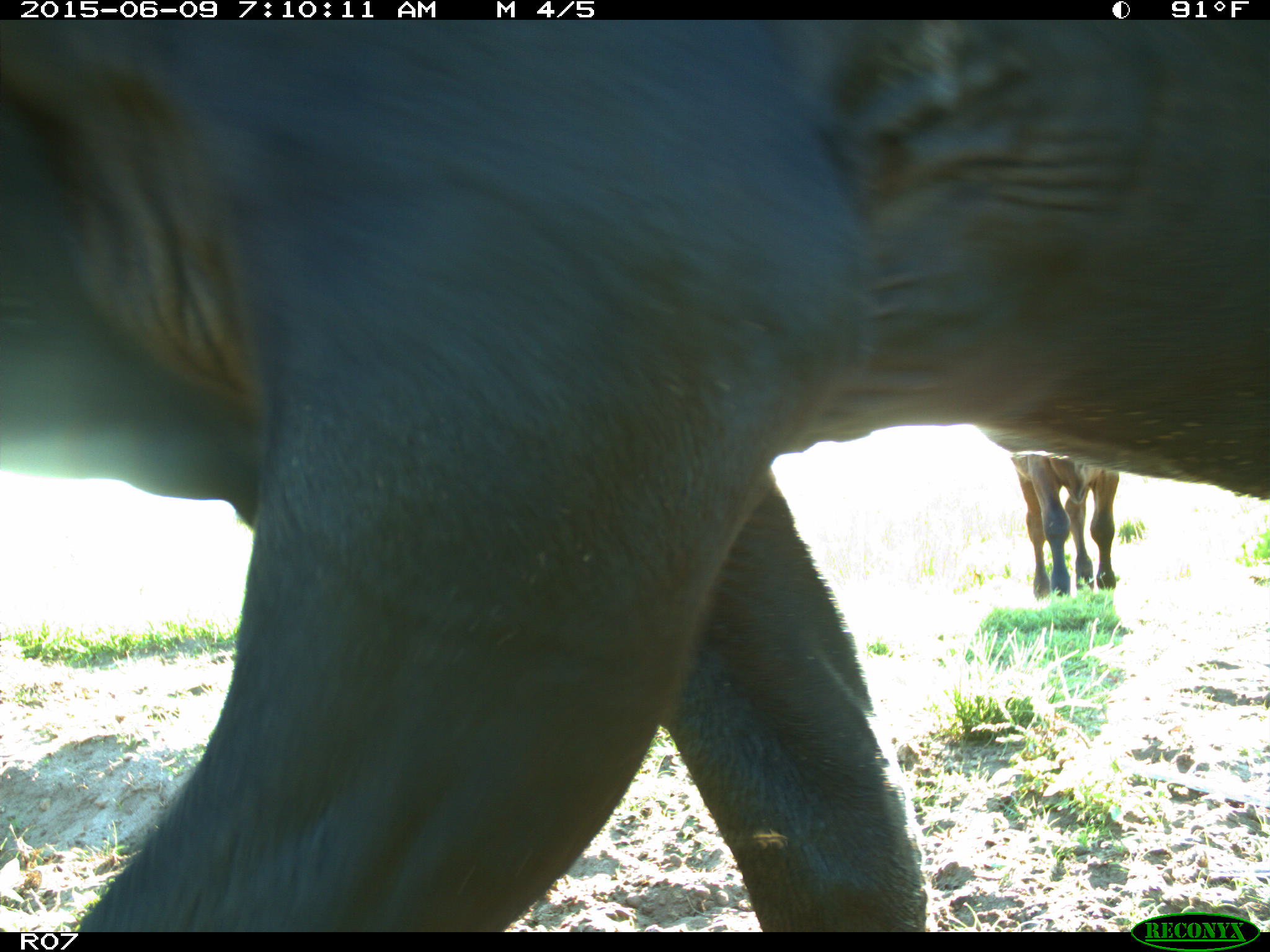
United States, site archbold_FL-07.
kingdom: Animalia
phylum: Chordata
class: Mammalia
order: Artiodactyla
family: Bovidae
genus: Bos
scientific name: Bos taurus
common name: domestic cow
Bos taurus (domestic cow).